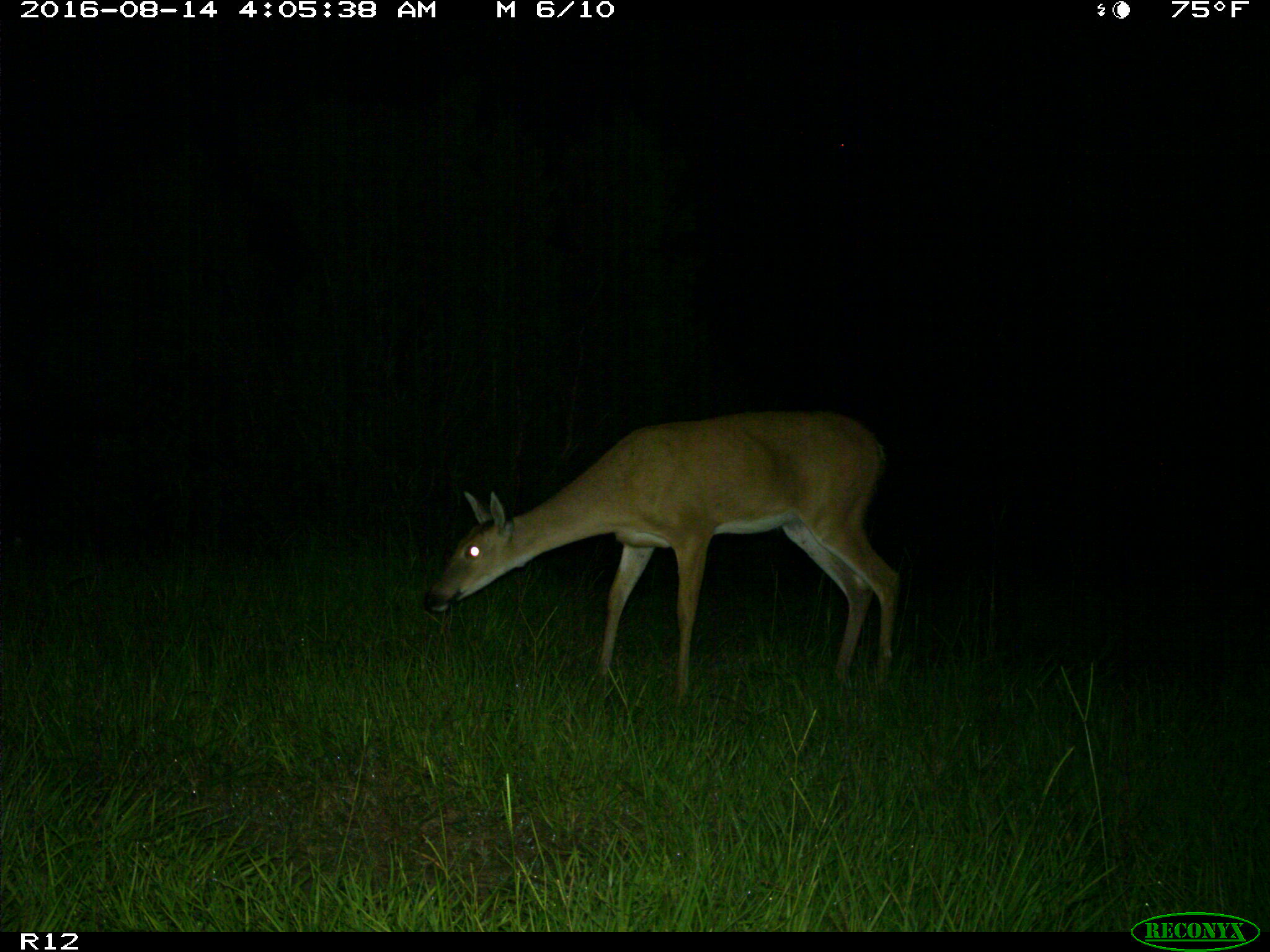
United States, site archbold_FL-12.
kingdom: Animalia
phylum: Chordata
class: Mammalia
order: Artiodactyla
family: Cervidae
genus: Odocoileus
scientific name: Odocoileus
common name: deer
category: unidentified deer